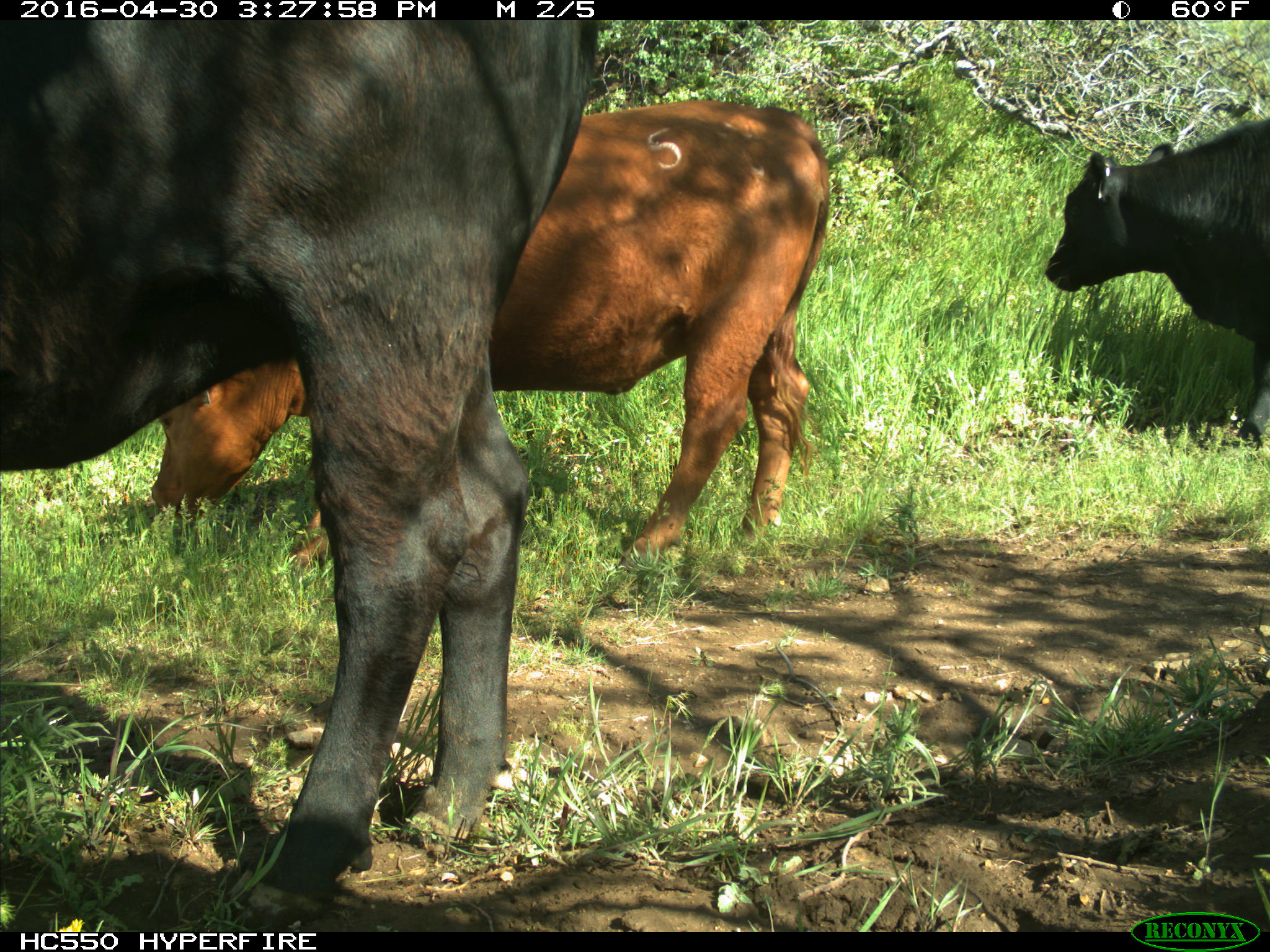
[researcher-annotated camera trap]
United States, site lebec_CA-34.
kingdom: Animalia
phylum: Chordata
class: Mammalia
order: Artiodactyla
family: Bovidae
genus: Bos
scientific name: Bos taurus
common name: domestic cow